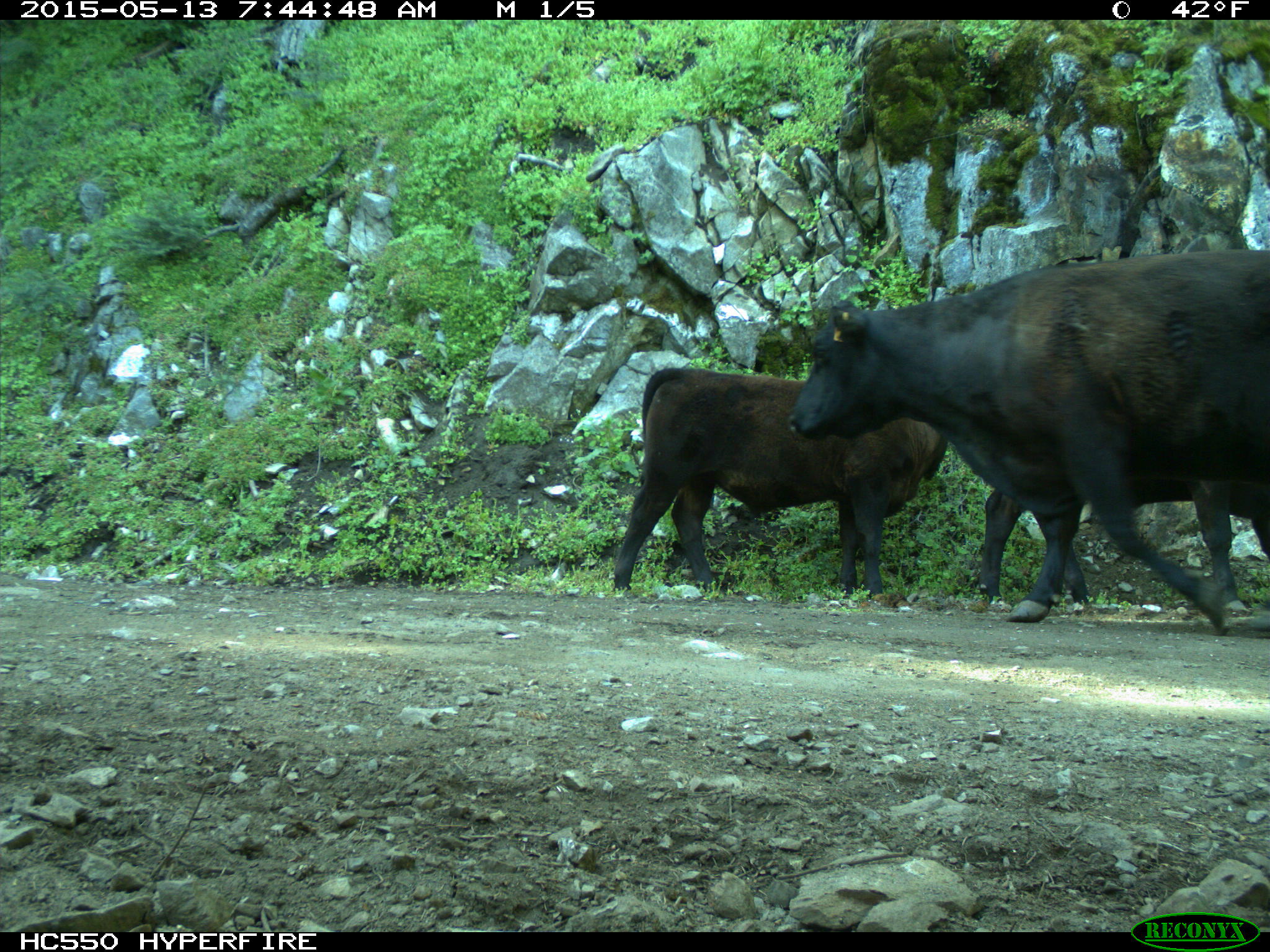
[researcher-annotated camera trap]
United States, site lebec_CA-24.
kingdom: Animalia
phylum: Chordata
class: Mammalia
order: Artiodactyla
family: Bovidae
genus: Bos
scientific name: Bos taurus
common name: domestic cow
Bos taurus (domestic cow).